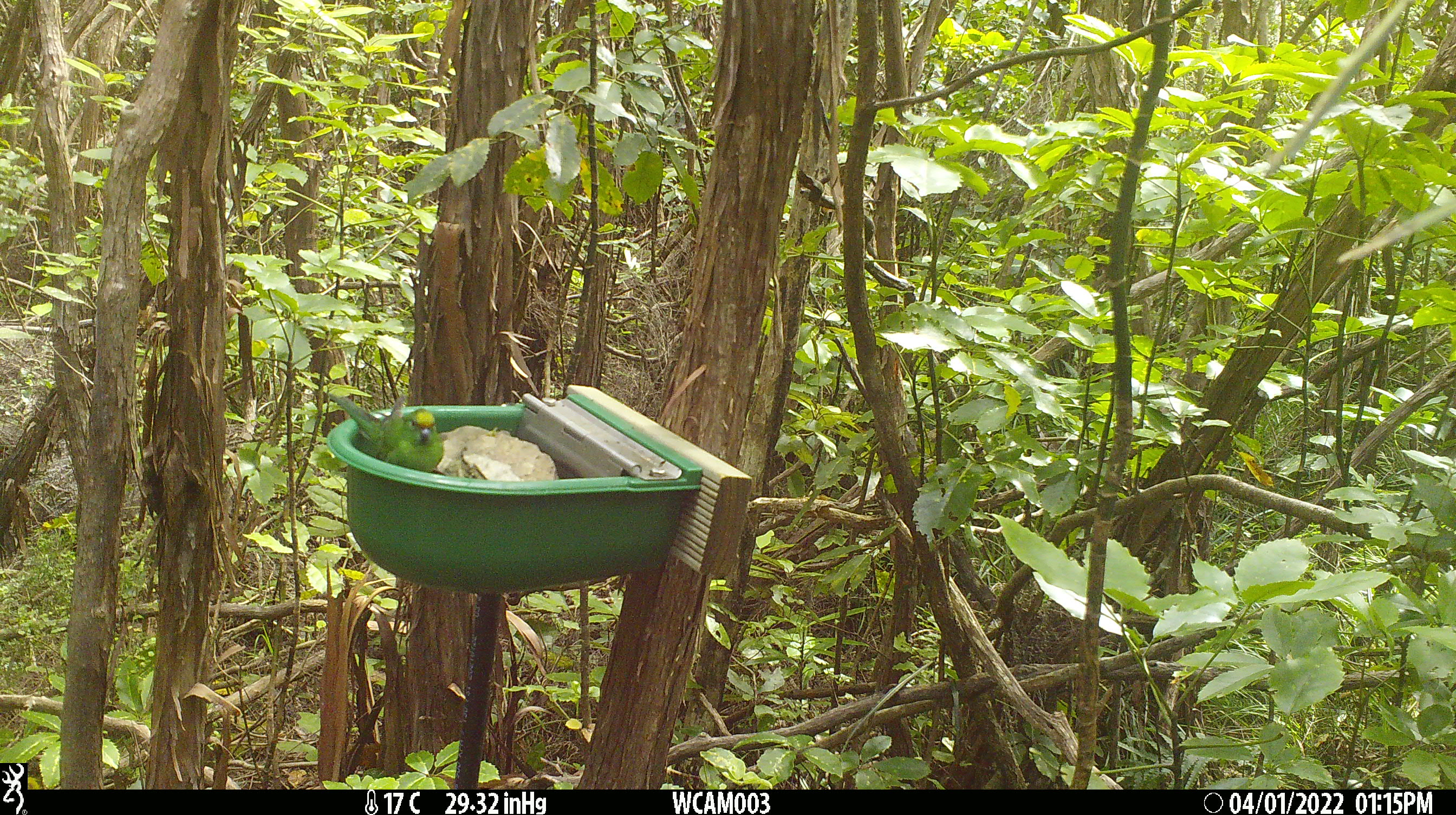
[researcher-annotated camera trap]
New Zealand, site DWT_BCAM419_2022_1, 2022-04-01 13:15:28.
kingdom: Animalia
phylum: Chordata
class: Aves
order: Psittaciformes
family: Psittaculidae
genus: Cyanoramphus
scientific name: Cyanoramphus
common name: parakeet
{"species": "parakeet (Cyanoramphus)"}